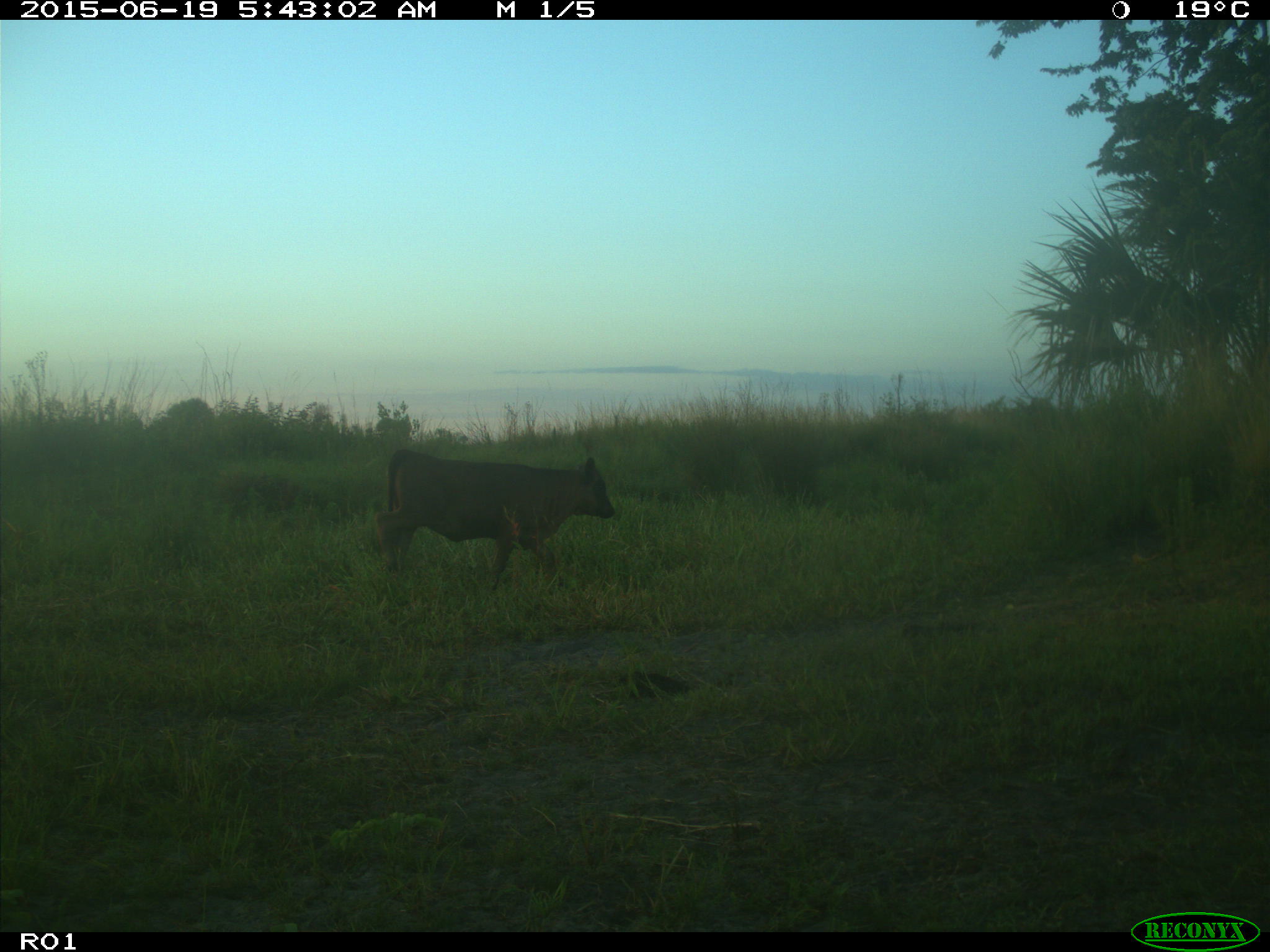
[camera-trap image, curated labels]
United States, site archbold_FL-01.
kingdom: Animalia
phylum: Chordata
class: Mammalia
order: Artiodactyla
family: Bovidae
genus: Bos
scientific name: Bos taurus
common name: domestic cow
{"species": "Bos taurus (domestic cow)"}